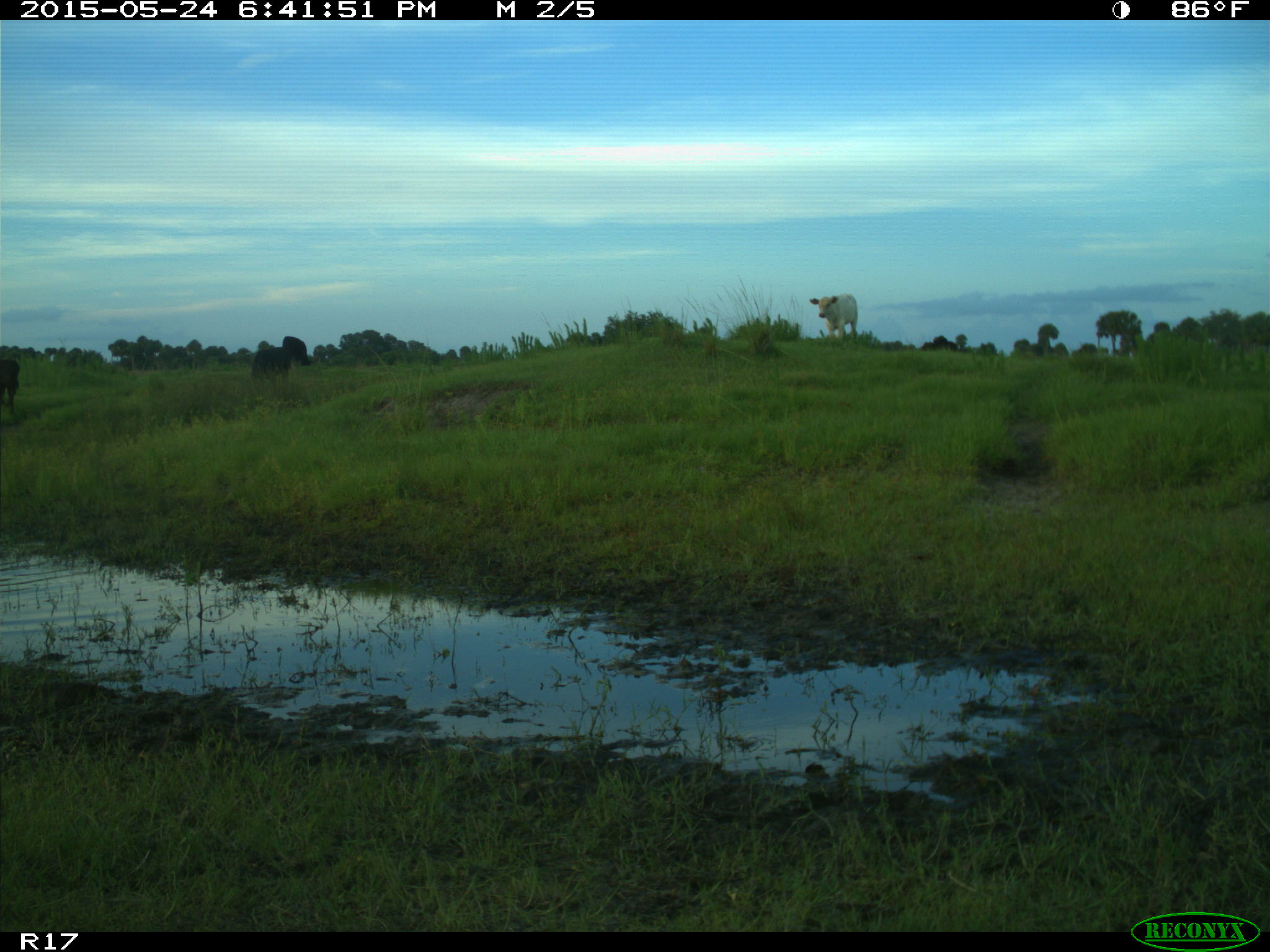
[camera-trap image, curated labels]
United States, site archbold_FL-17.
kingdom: Animalia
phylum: Chordata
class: Mammalia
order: Artiodactyla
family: Bovidae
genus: Bos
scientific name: Bos taurus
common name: domestic cow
Bos taurus (domestic cow).